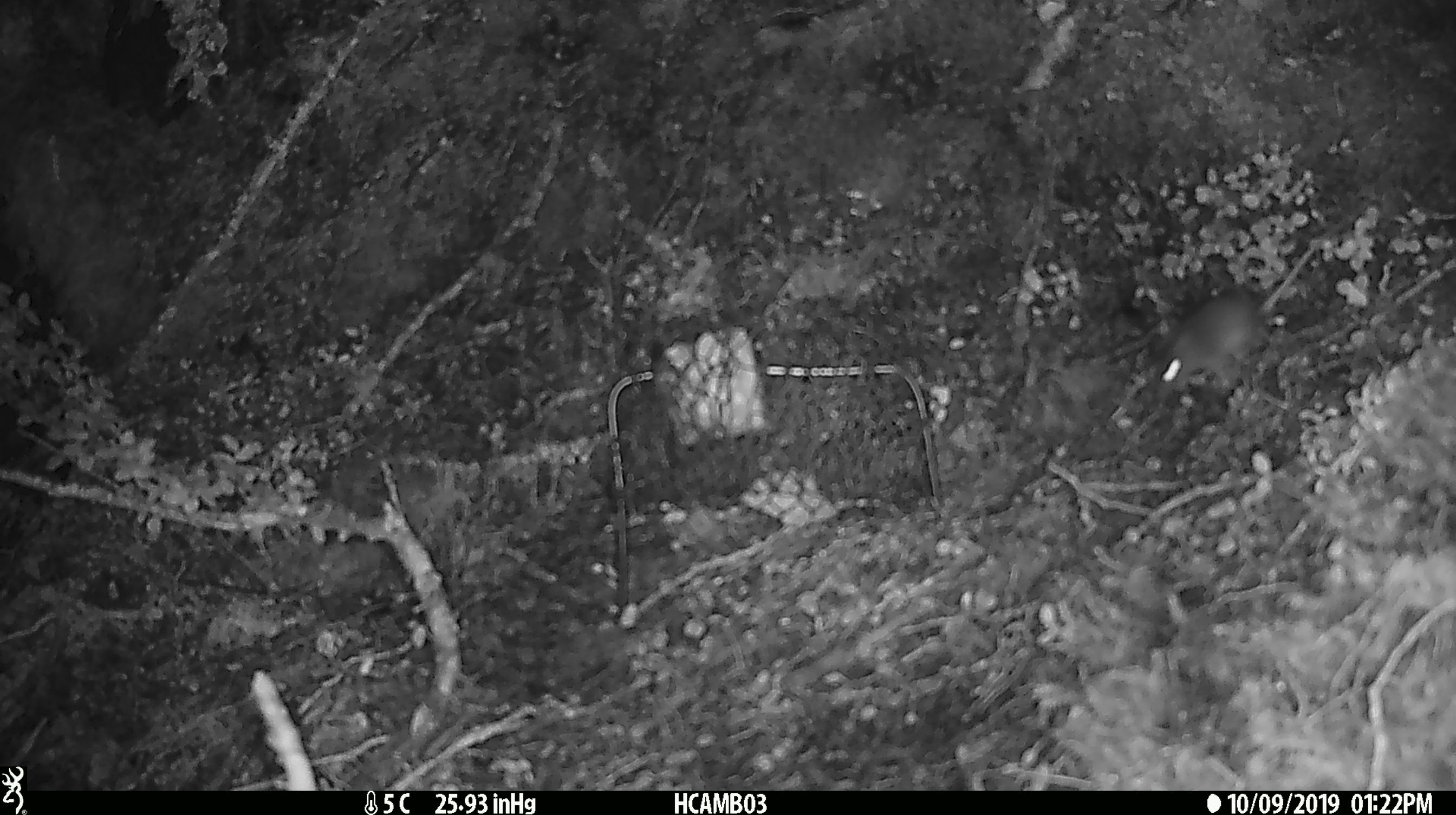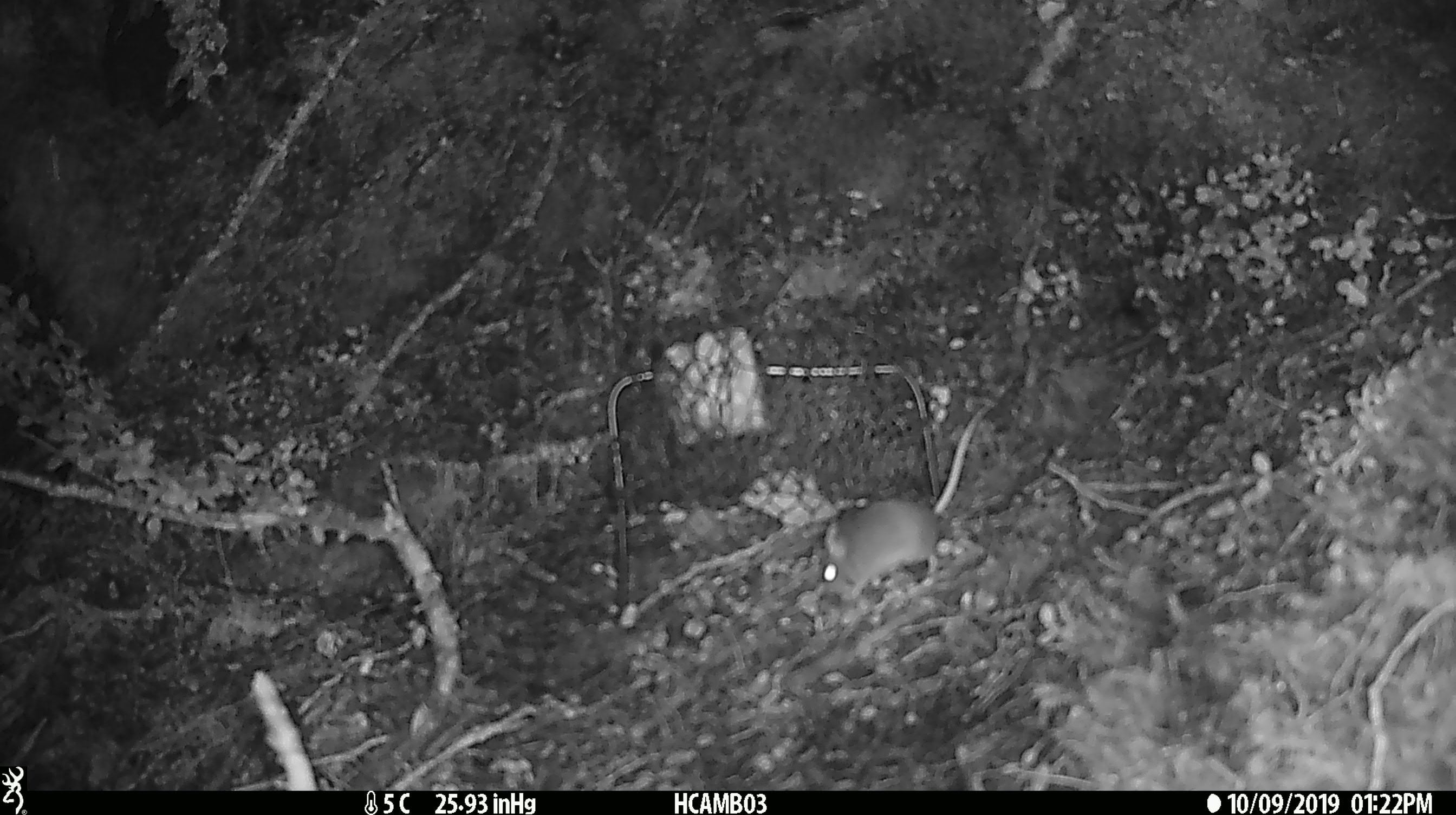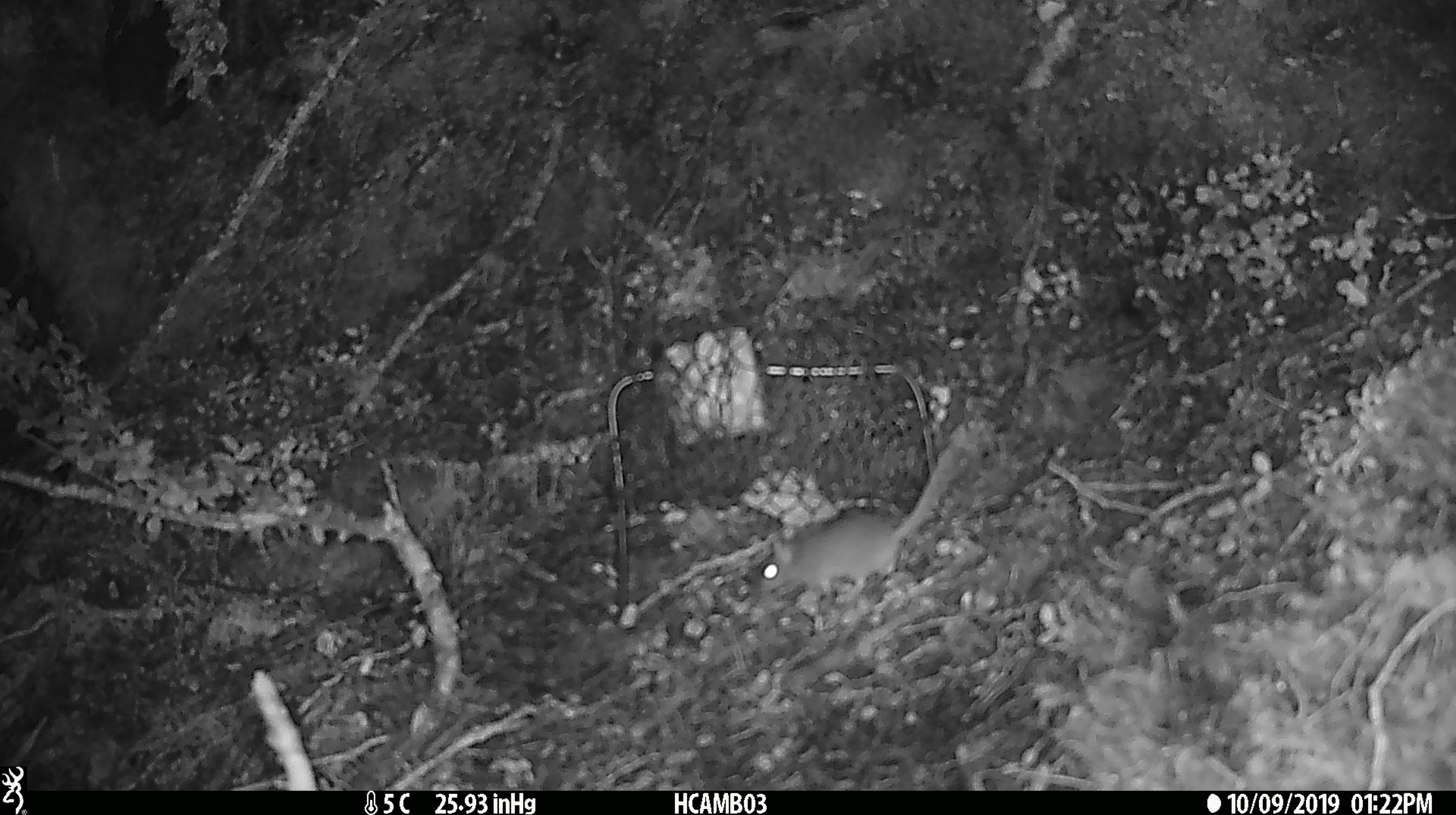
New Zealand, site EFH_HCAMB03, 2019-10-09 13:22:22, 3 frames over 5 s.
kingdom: Animalia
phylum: Chordata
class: Mammalia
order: Rodentia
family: Muridae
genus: Mus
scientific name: Mus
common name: mouse